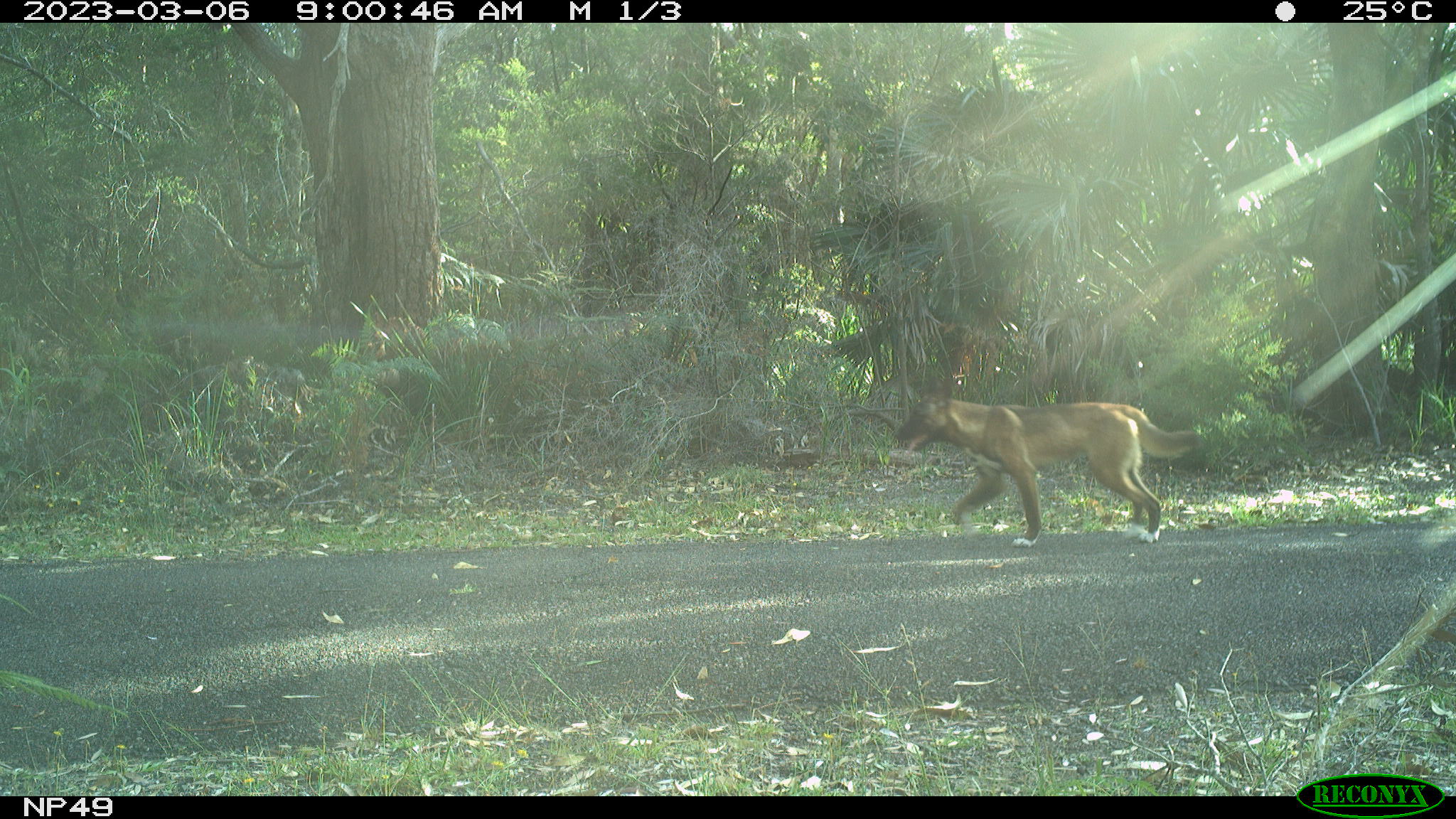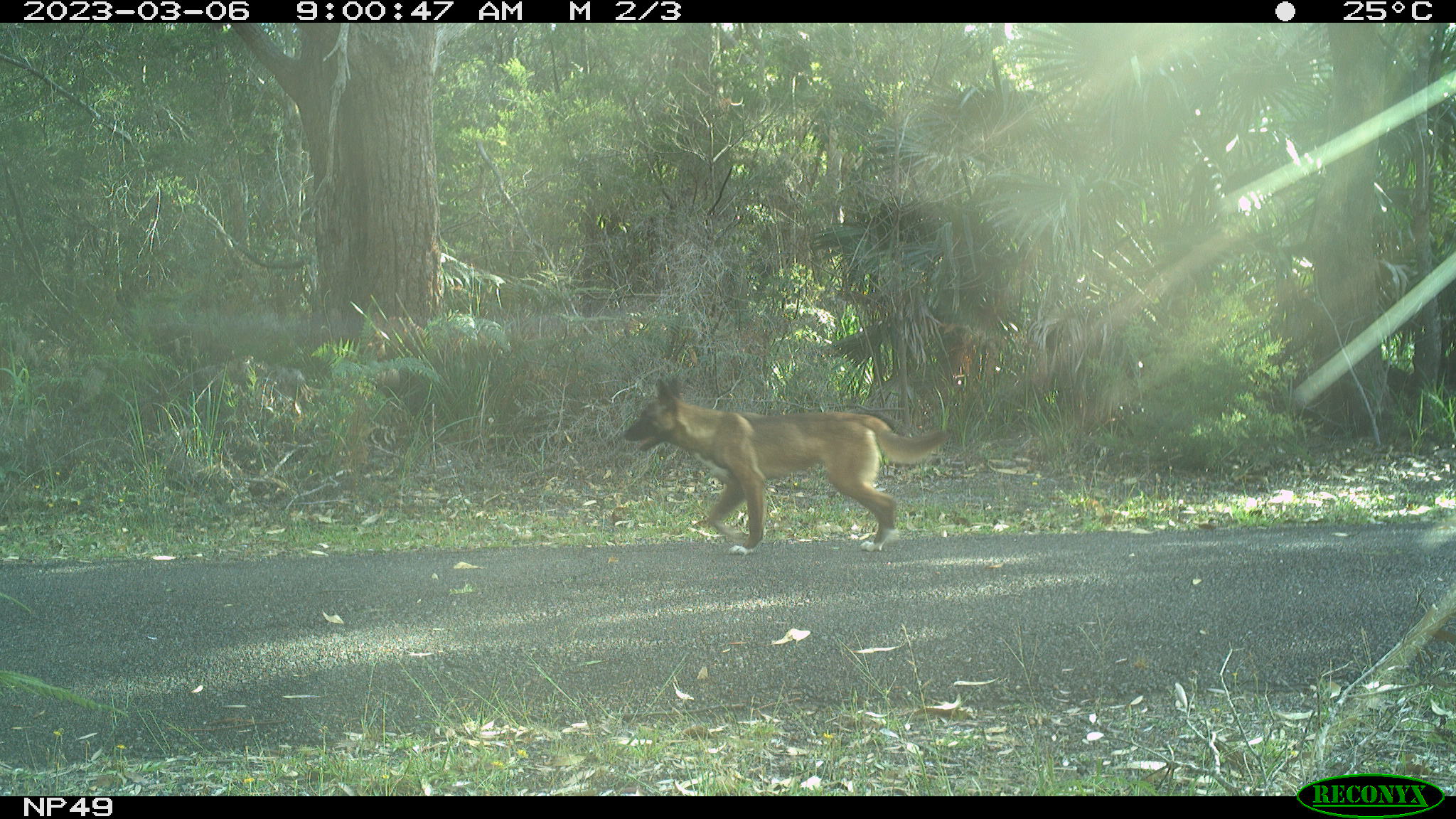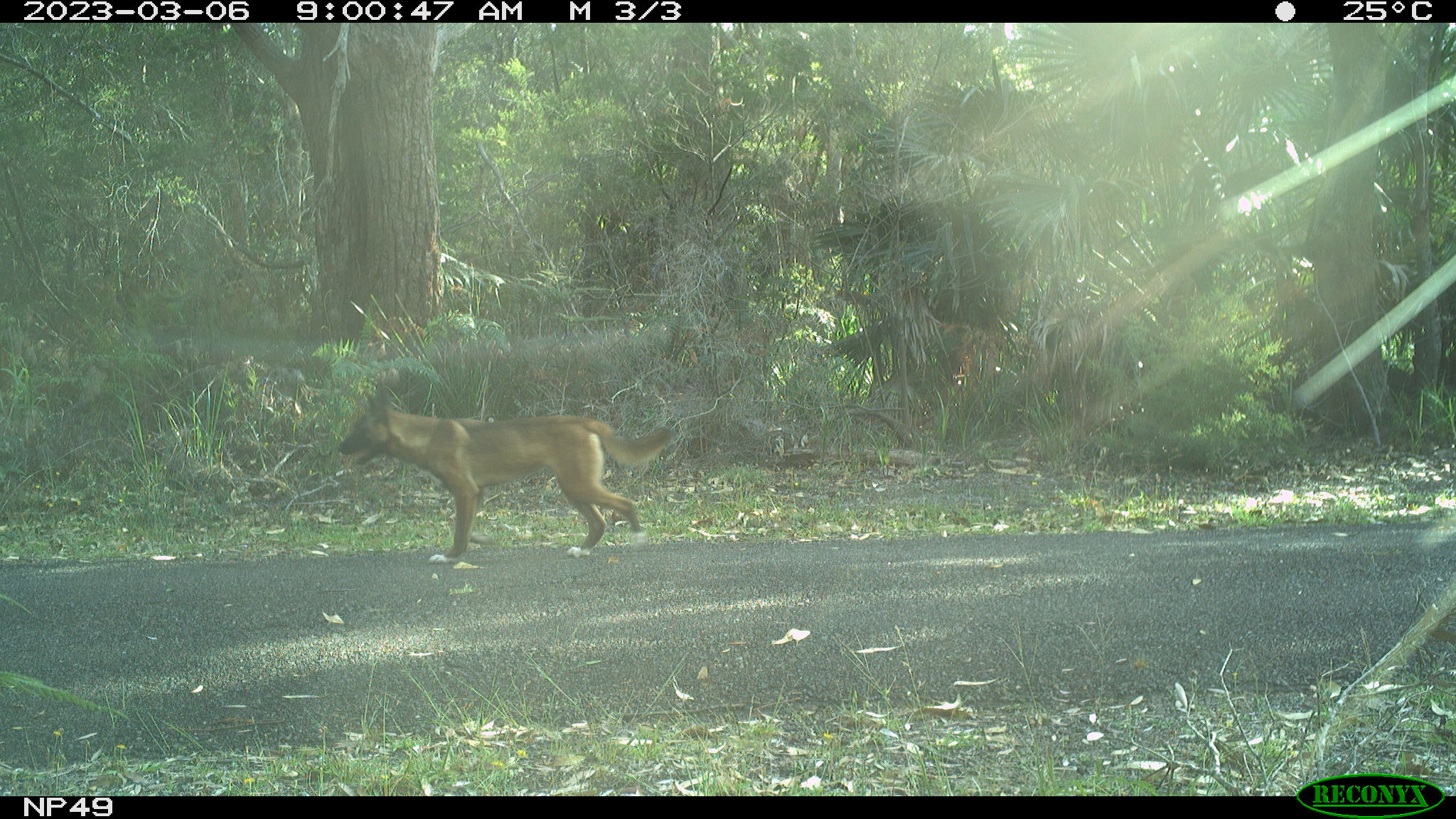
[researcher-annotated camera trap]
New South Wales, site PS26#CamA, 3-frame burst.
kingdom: Animalia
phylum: Chordata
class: Mammalia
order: Carnivora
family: Canidae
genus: Canis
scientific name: Canis familiaris dingo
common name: dingo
Dingo (Canis familiaris dingo).